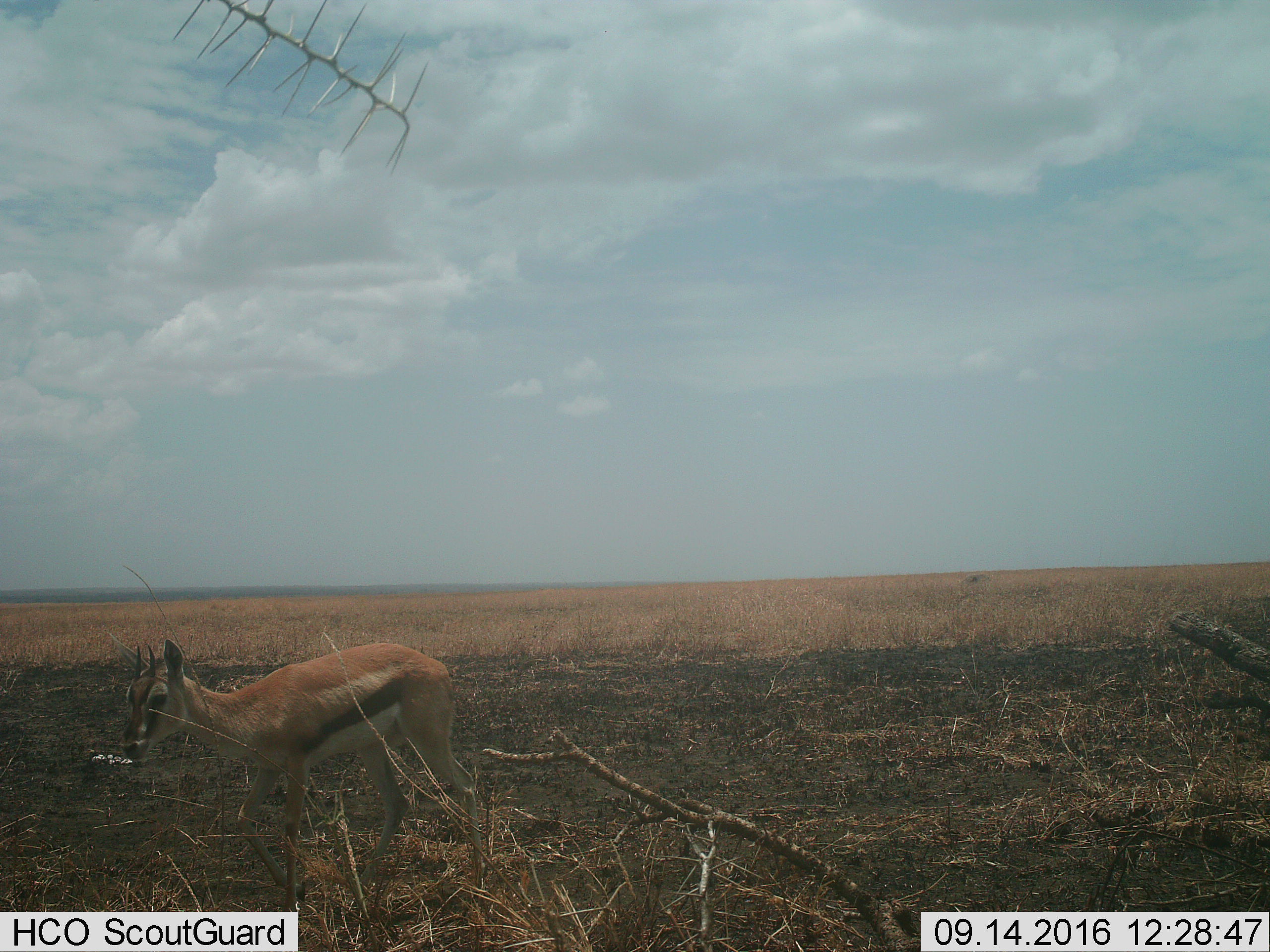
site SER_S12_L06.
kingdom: Animalia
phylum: Chordata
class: Mammalia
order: Artiodactyla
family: Bovidae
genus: Eudorcas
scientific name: Eudorcas thomsonii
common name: thomson's gazelle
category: gazellethomsons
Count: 1.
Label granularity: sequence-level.